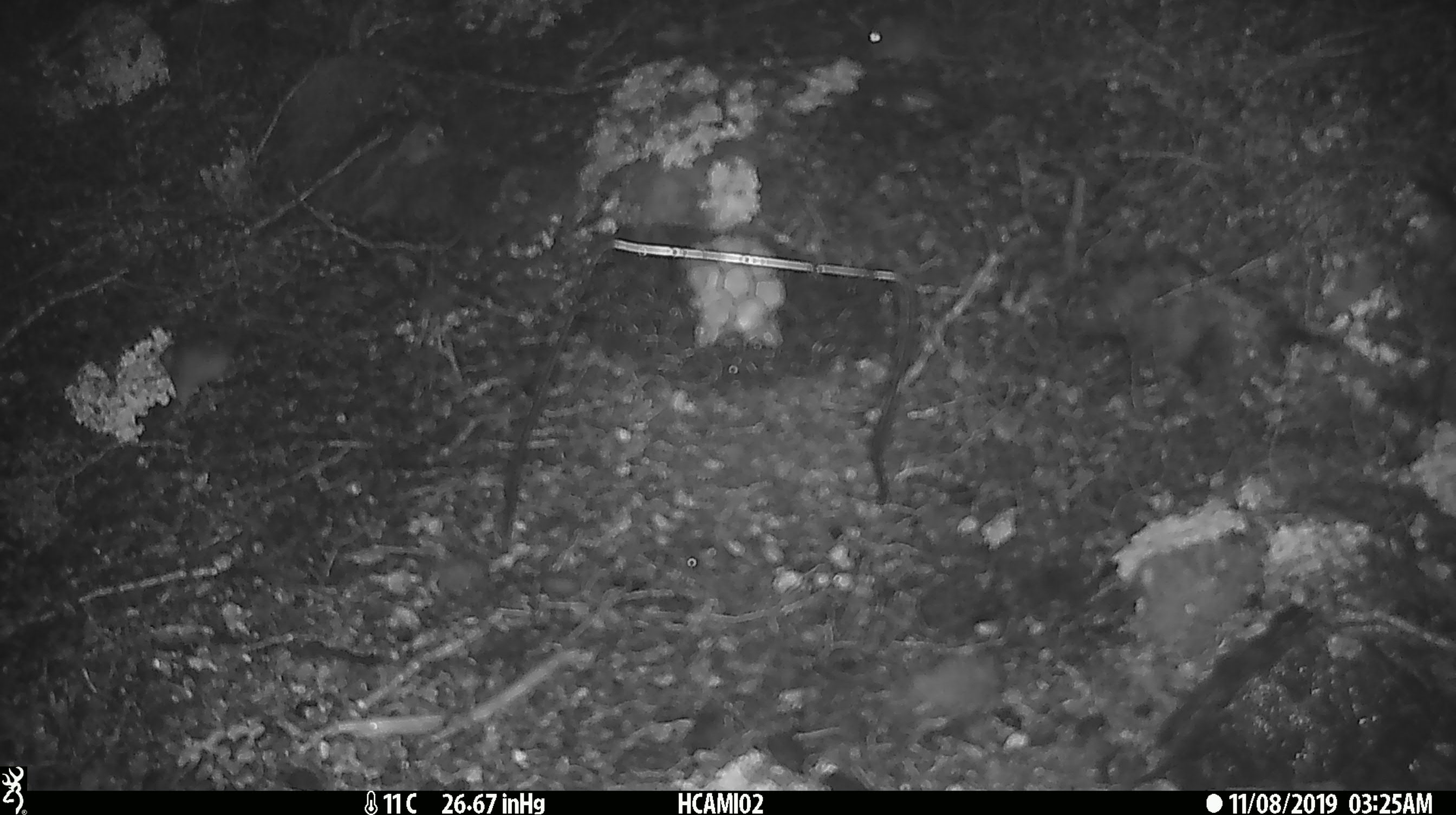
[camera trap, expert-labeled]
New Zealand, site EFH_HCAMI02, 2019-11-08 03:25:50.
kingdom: Animalia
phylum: Chordata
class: Mammalia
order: Rodentia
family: Muridae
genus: Mus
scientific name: Mus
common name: mouse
Mouse (Mus).